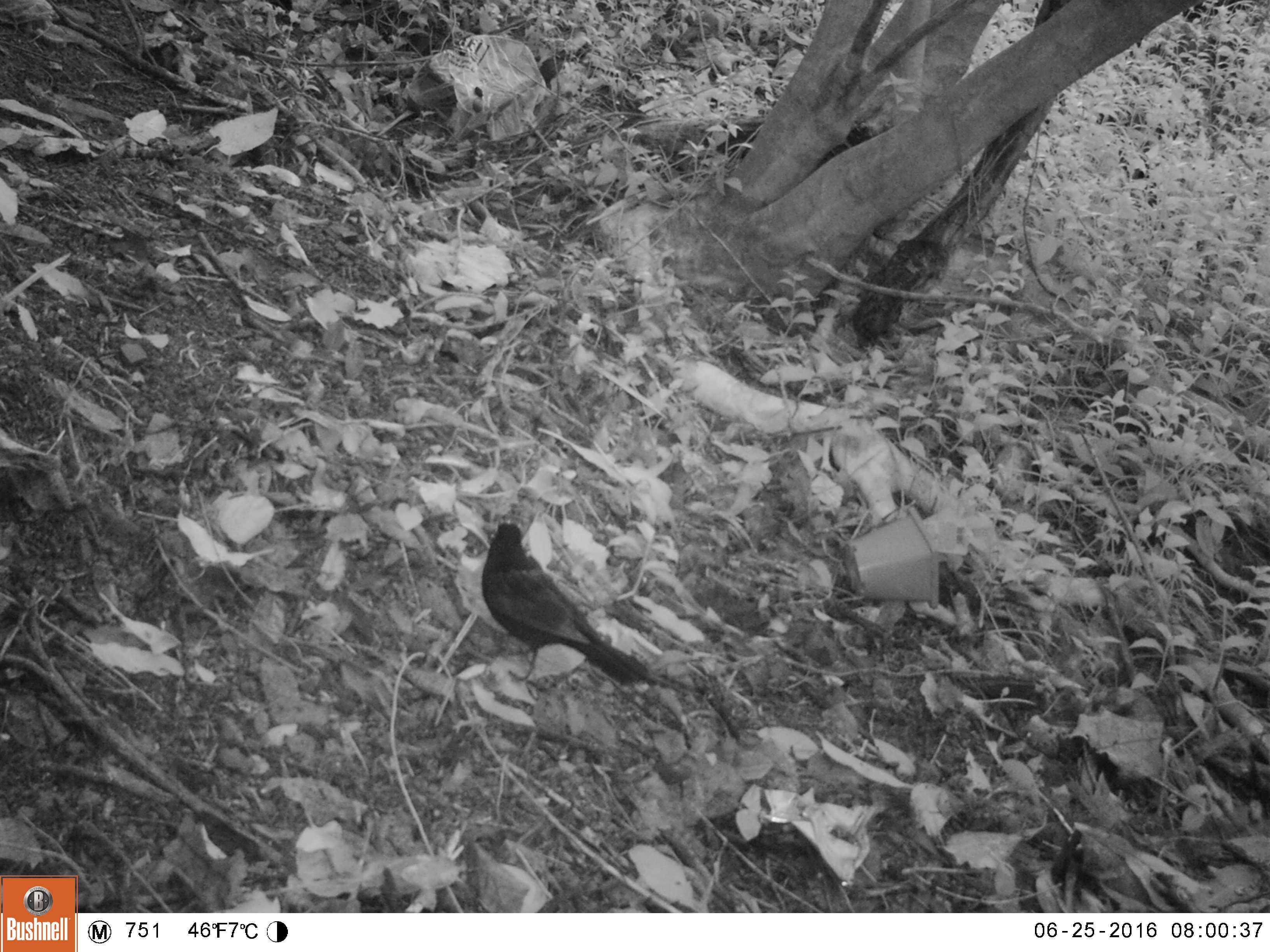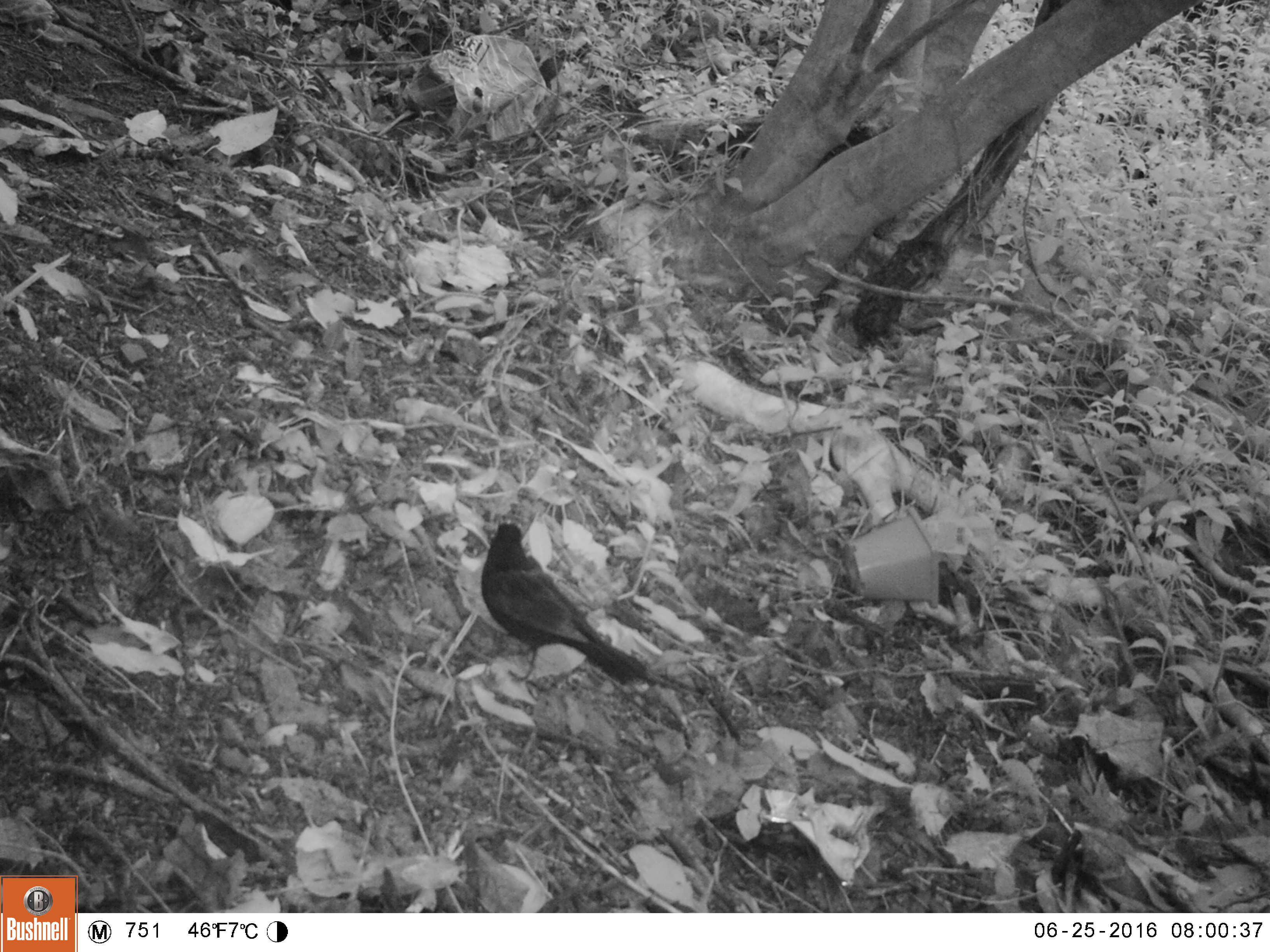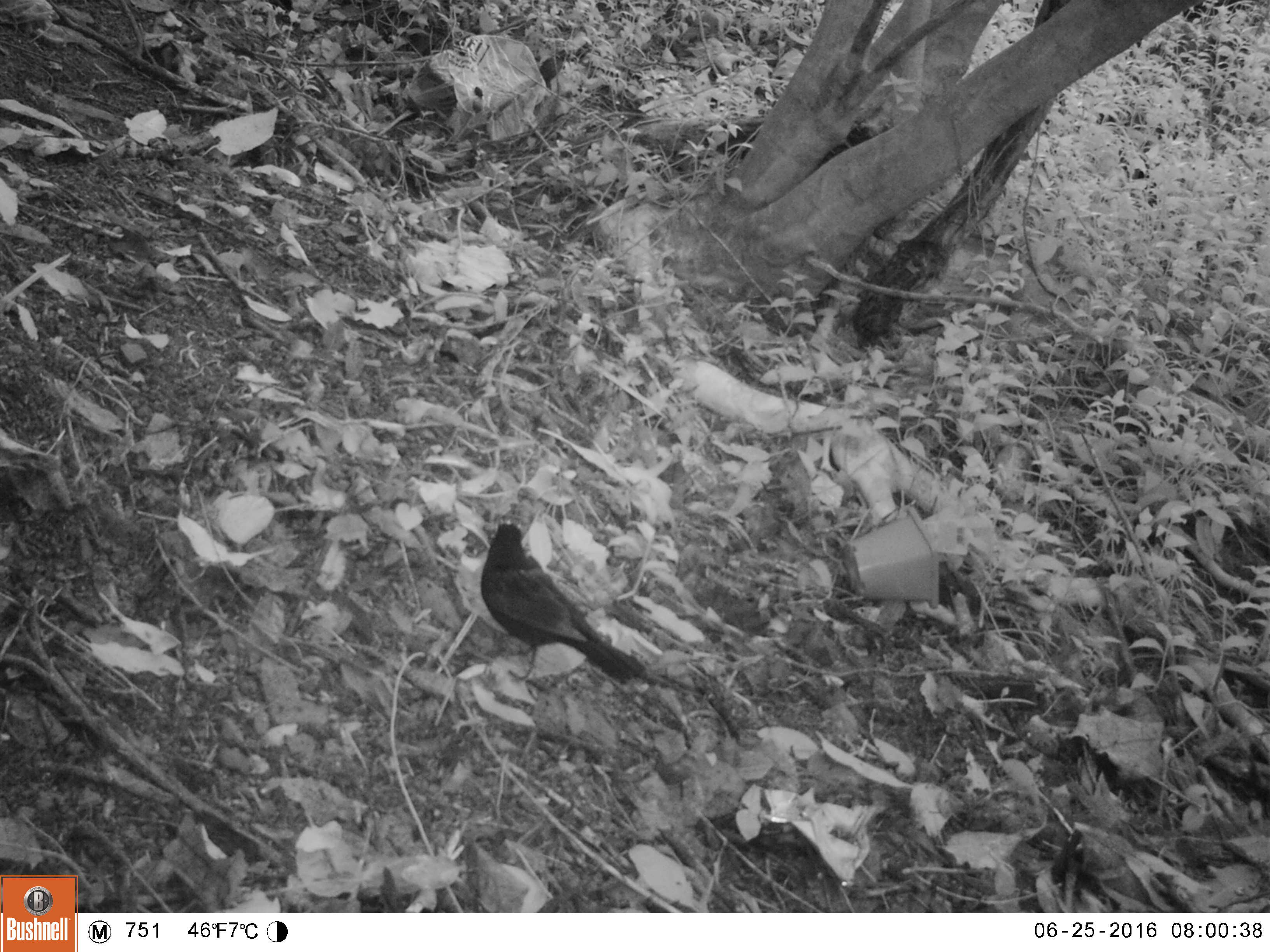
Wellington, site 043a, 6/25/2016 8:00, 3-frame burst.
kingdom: Animalia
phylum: Chordata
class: Aves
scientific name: Aves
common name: bird